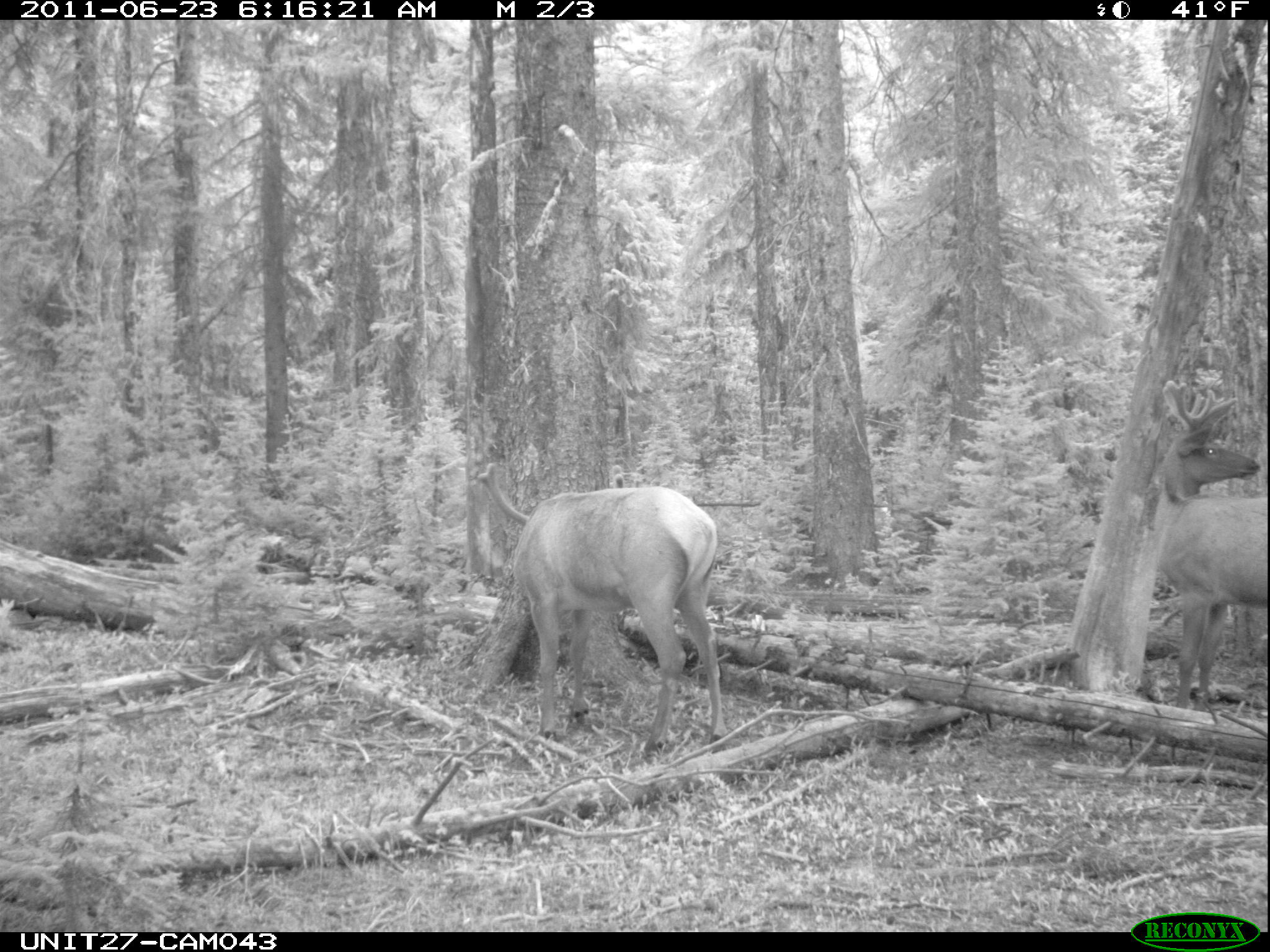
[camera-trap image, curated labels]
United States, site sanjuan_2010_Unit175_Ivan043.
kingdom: Animalia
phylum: Chordata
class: Mammalia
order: Artiodactyla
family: Cervidae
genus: Cervus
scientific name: Cervus elaphus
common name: red deer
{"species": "Cervus elaphus (red deer)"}